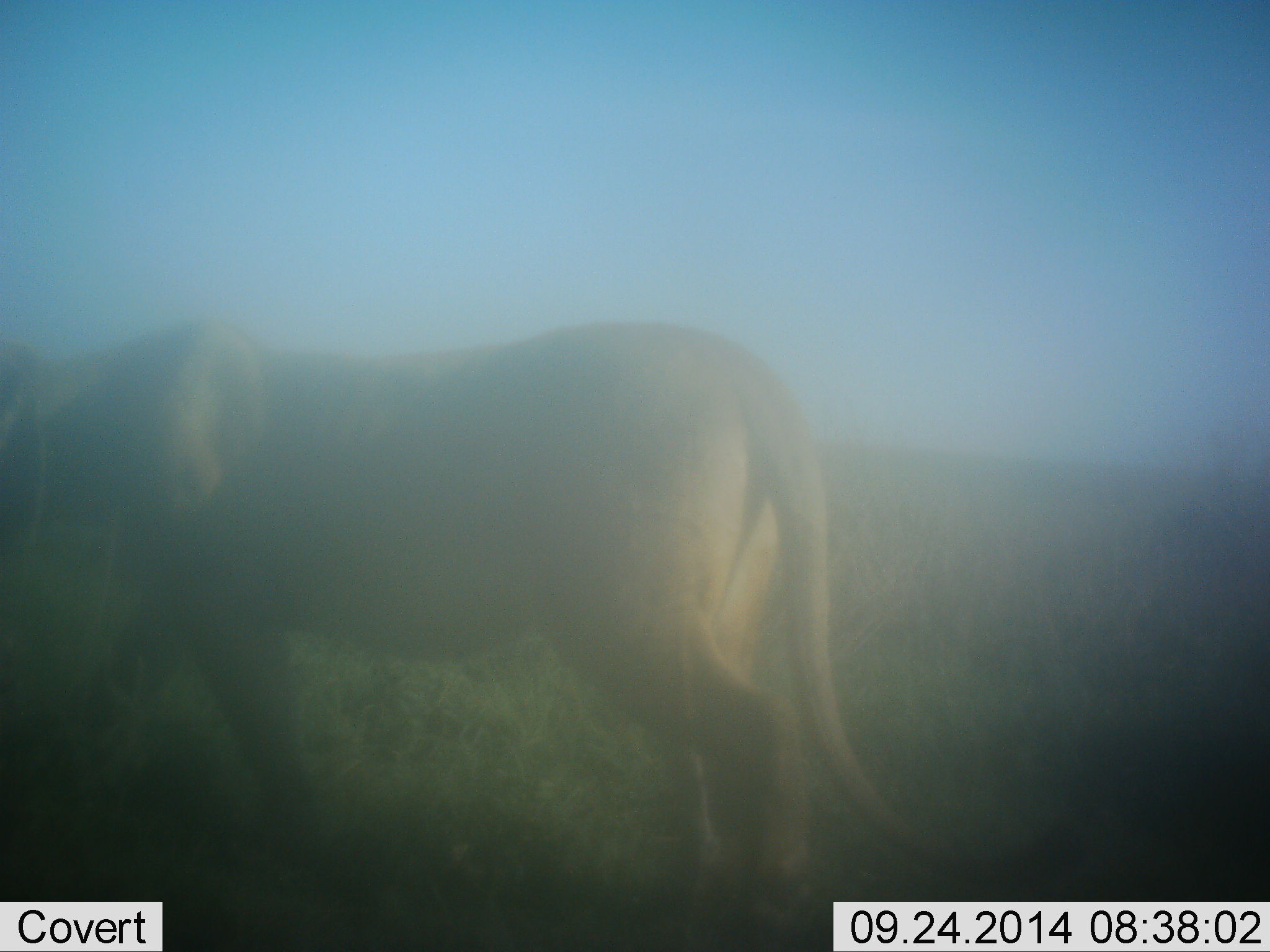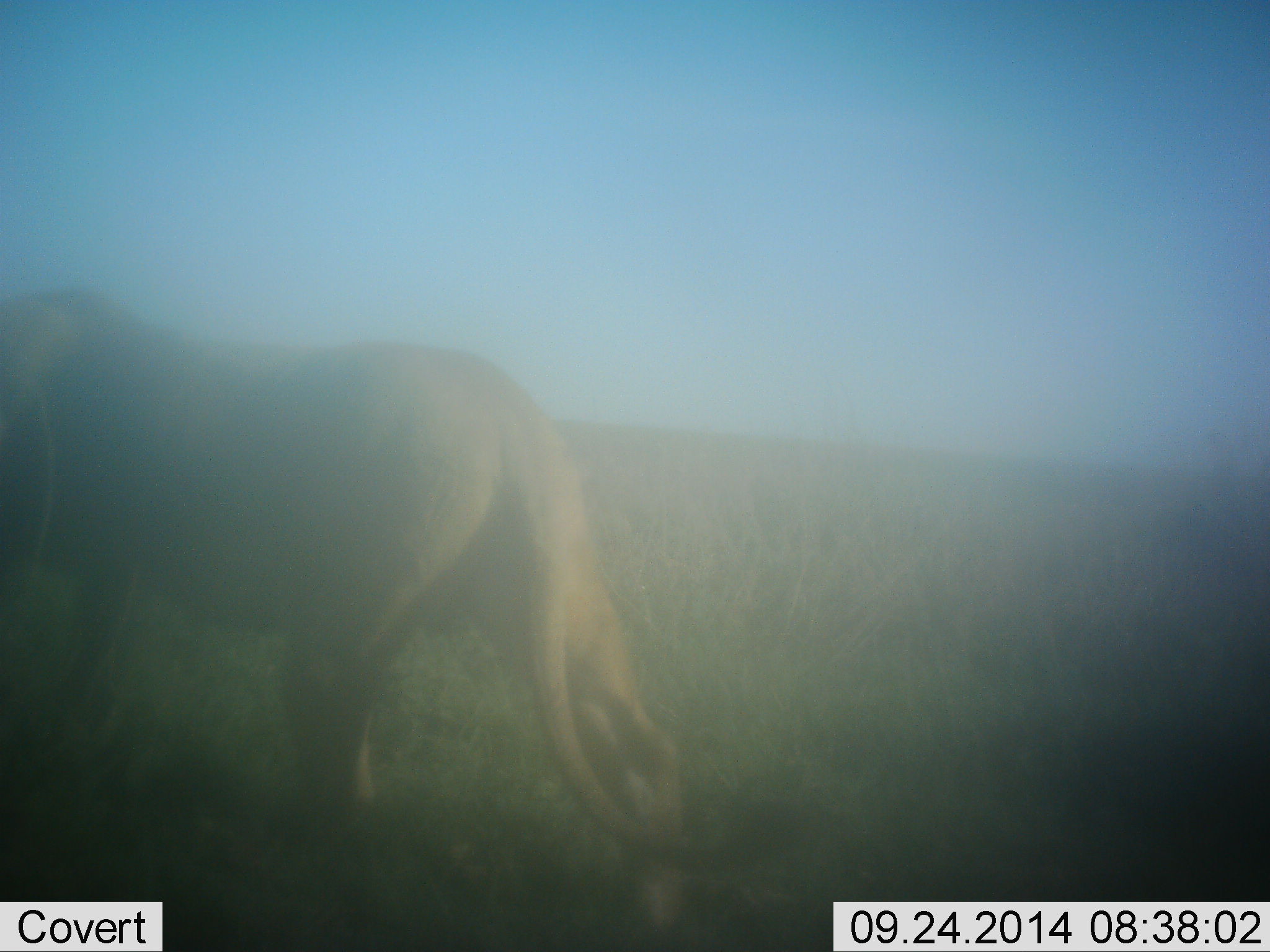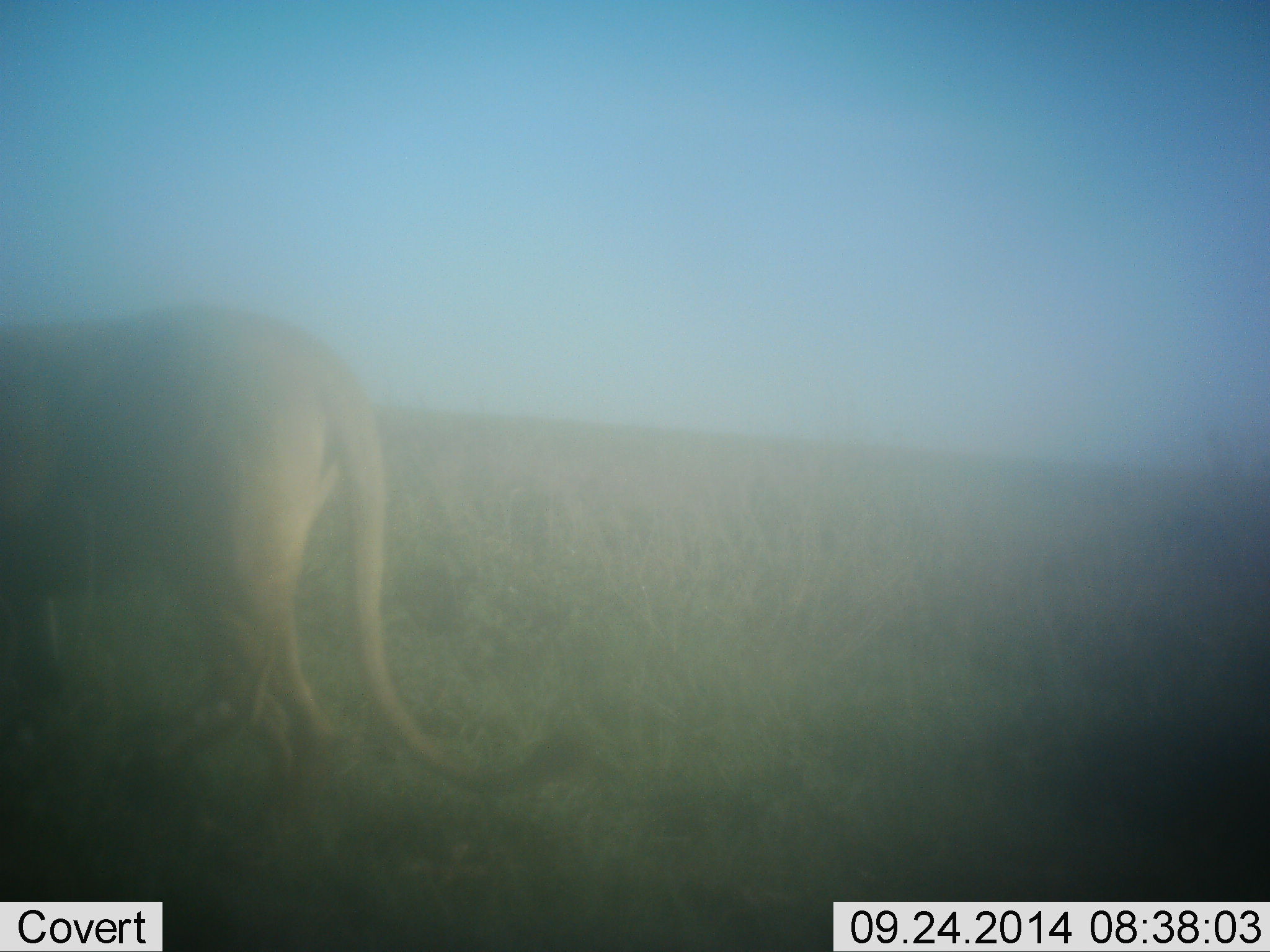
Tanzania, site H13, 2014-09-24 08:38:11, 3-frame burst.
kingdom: Animalia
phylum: Chordata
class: Mammalia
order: Carnivora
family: Felidae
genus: Panthera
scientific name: Panthera leo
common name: lion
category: lionfemale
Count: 1.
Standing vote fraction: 0%.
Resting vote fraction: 0%.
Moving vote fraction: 100%.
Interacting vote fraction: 0%.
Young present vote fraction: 0%.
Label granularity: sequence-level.